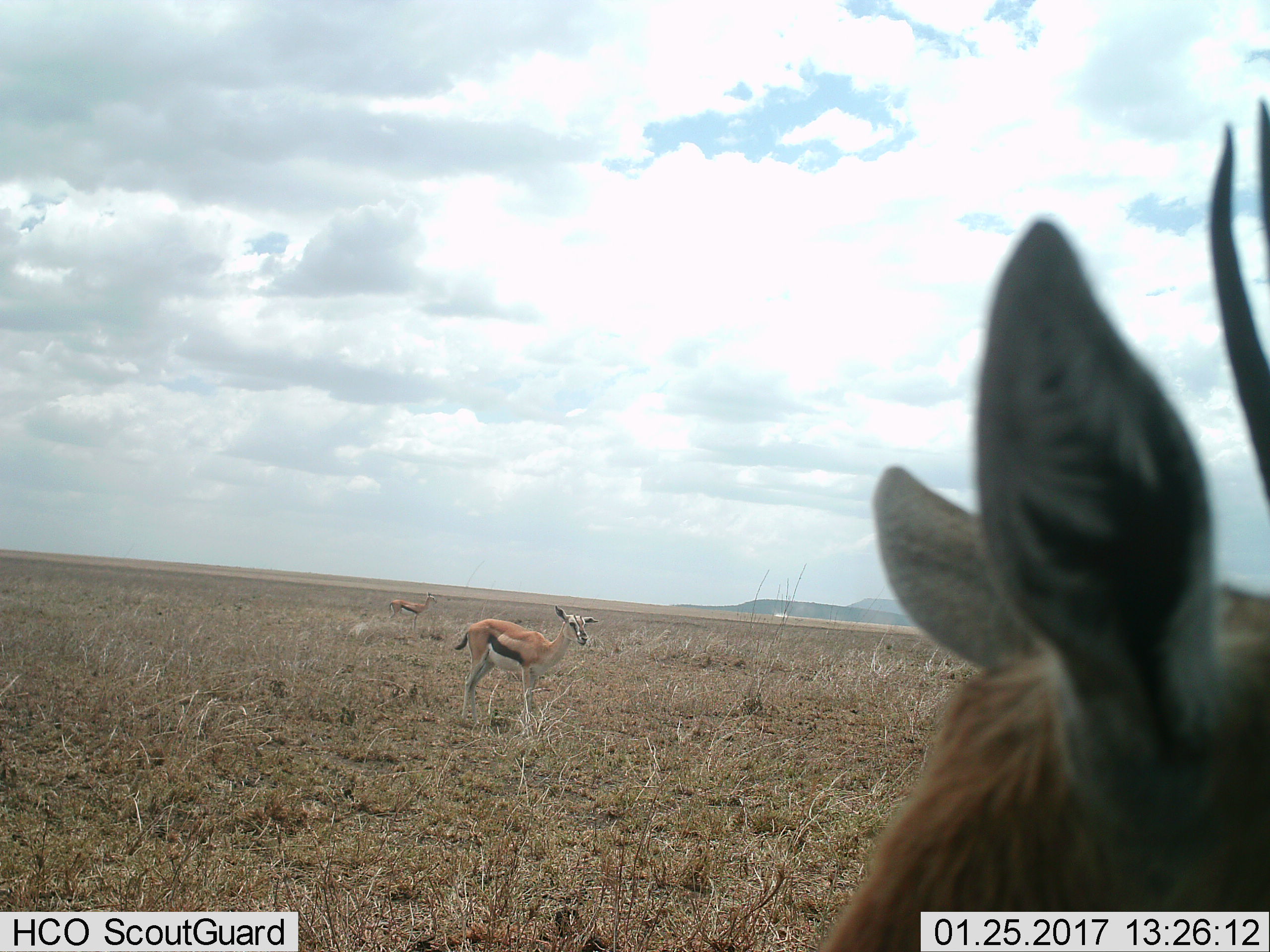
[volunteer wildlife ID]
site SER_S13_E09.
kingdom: Animalia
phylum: Chordata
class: Mammalia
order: Artiodactyla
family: Bovidae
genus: Eudorcas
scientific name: Eudorcas thomsonii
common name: thomson's gazelle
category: gazellethomsons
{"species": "gazellethomsons (thomson's gazelle) (Eudorcas thomsonii)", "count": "3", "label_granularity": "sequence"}